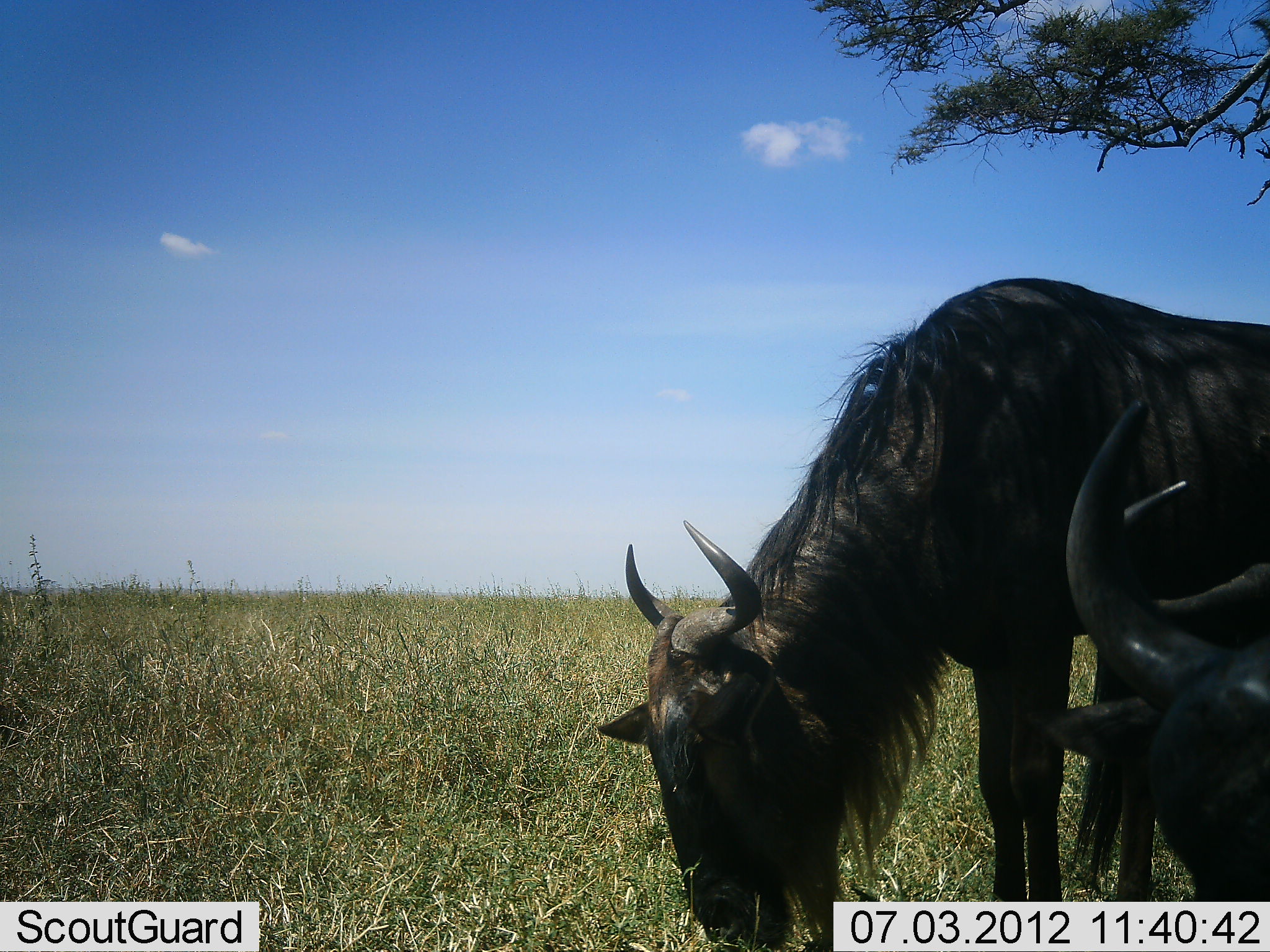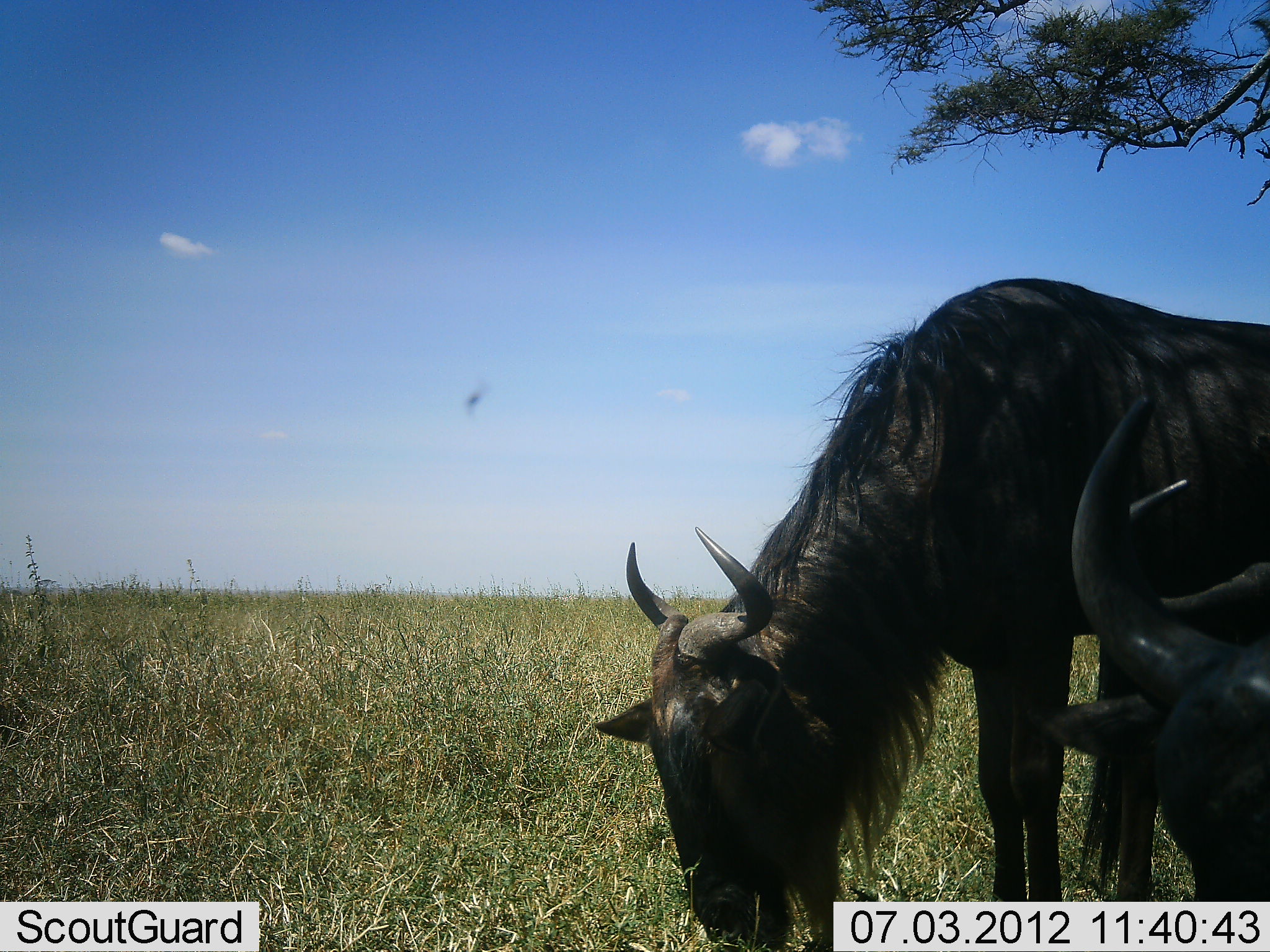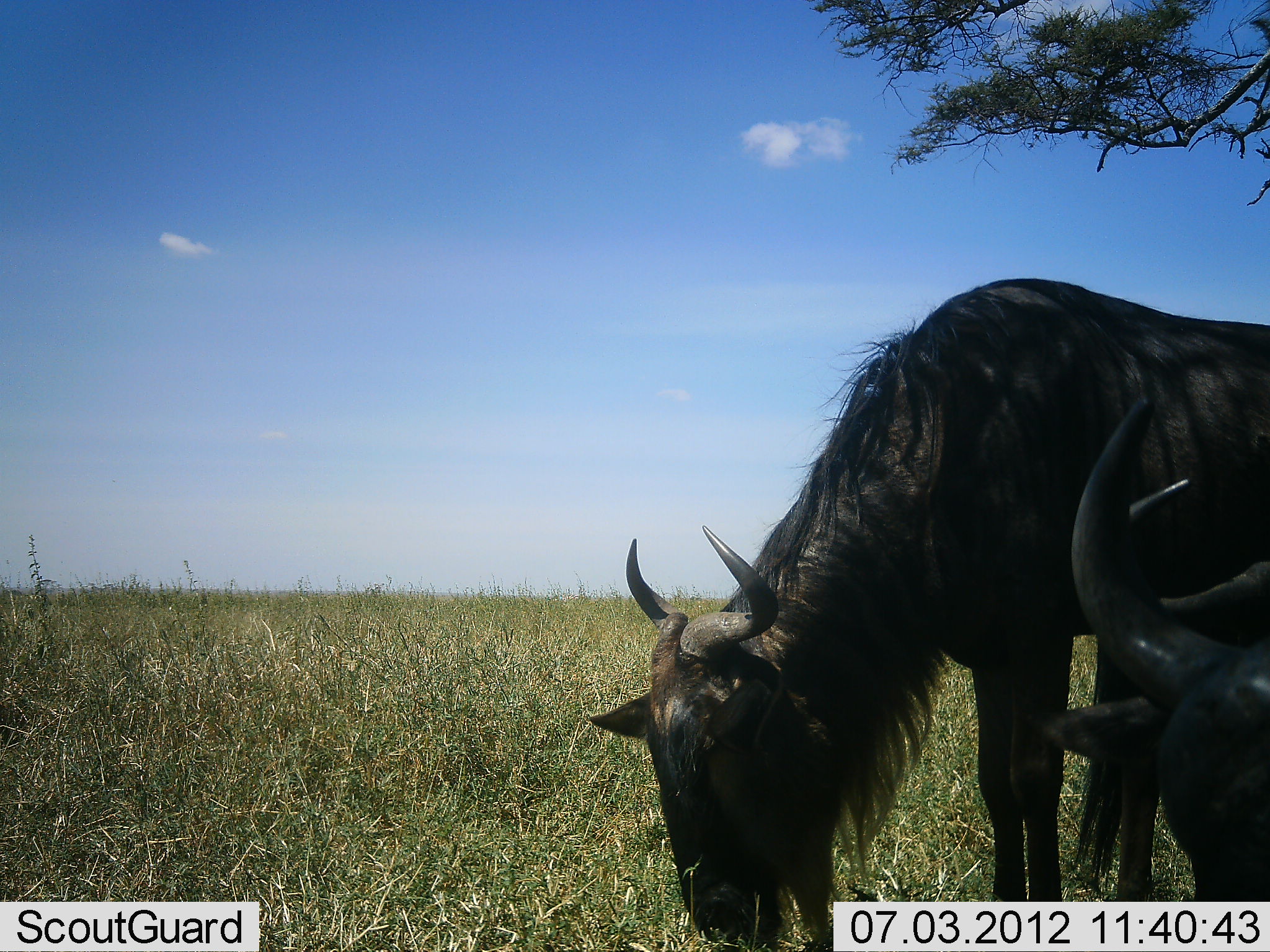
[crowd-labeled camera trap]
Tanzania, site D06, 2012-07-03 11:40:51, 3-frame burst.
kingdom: Animalia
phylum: Chordata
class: Mammalia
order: Artiodactyla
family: Bovidae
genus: Connochaetes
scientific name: Connochaetes taurinus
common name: blue wildebeest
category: wildebeest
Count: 3.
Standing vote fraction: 45%.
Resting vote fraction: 9%.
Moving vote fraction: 0%.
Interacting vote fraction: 0%.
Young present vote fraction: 0%.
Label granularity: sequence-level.